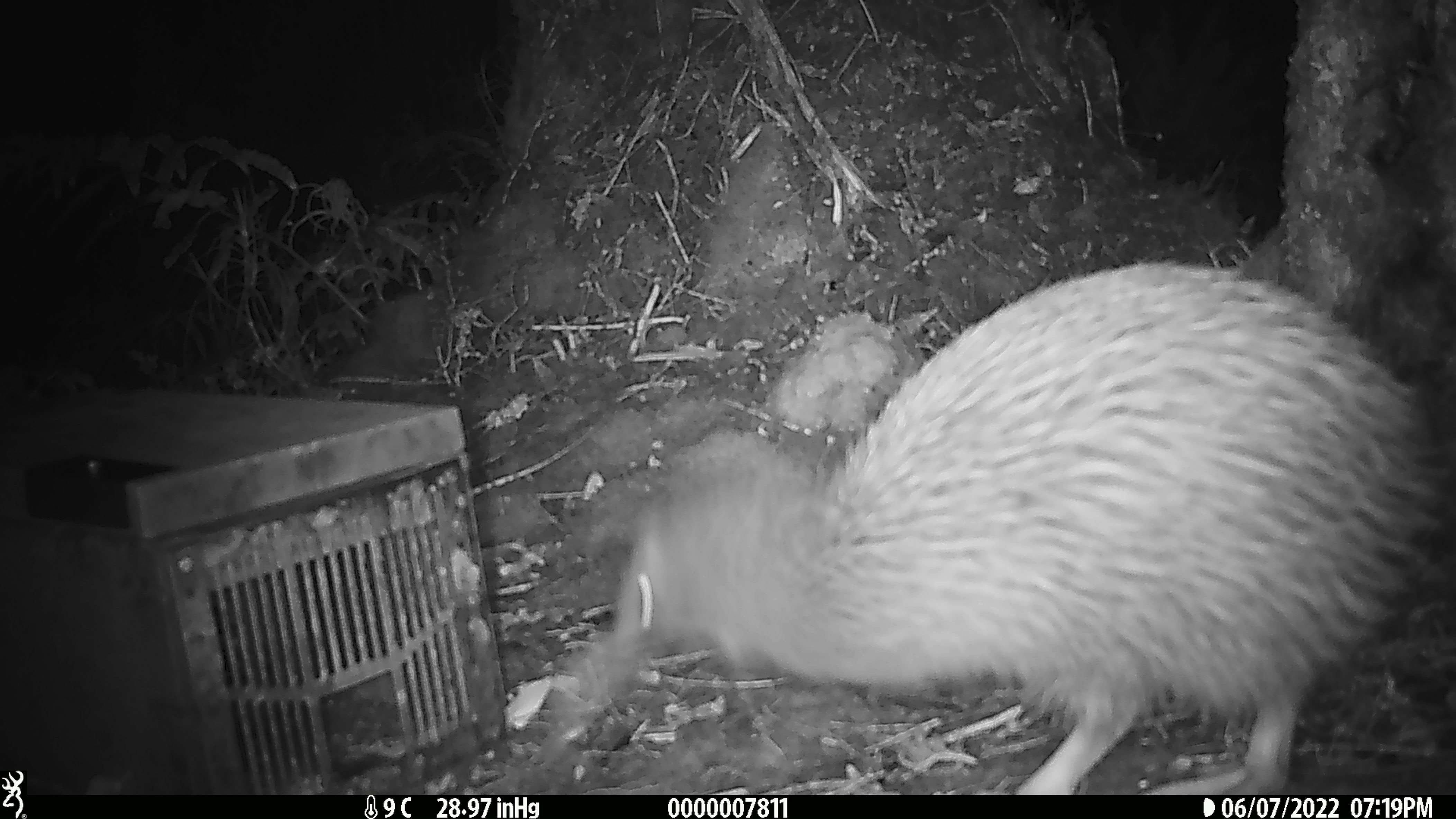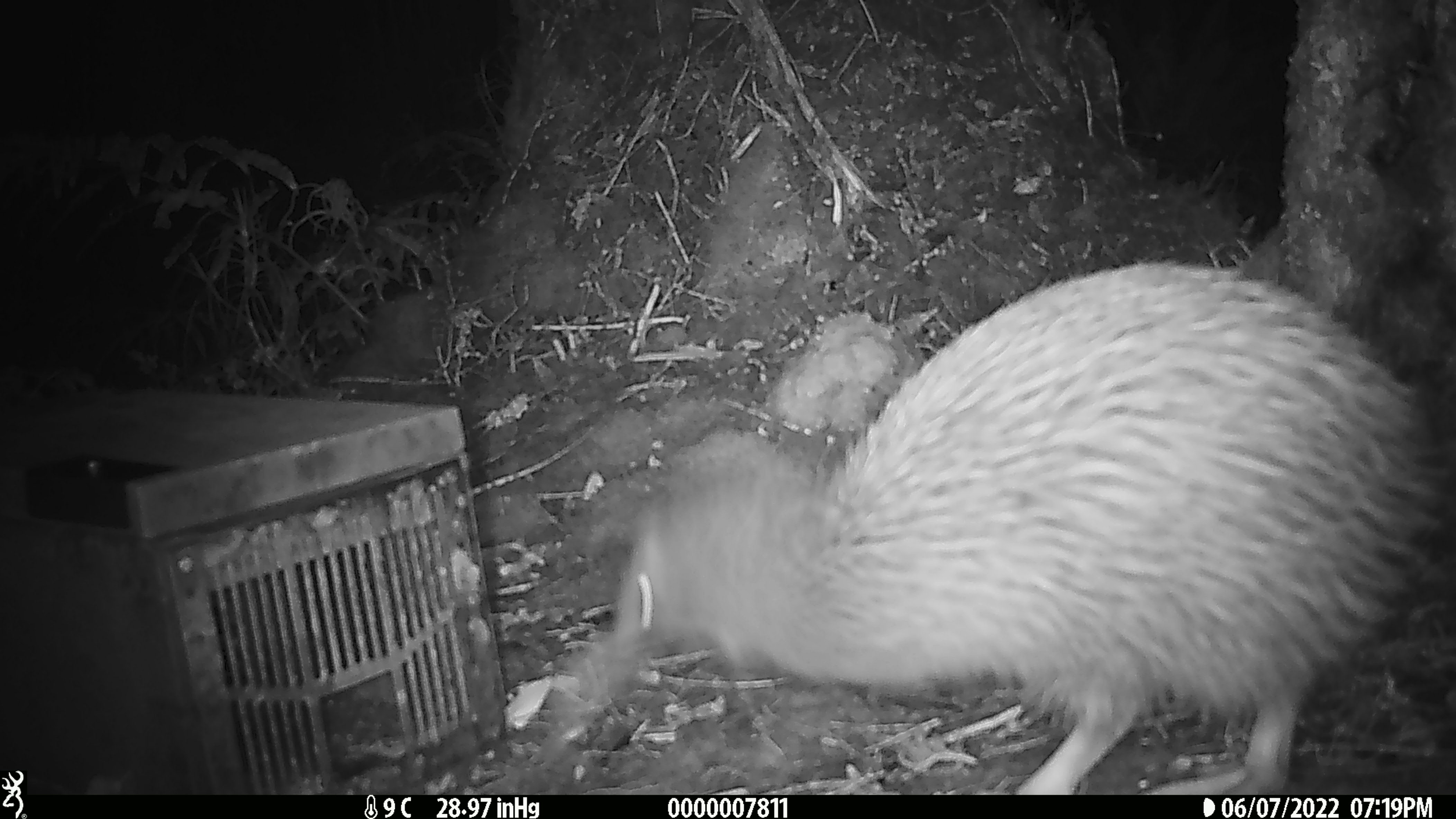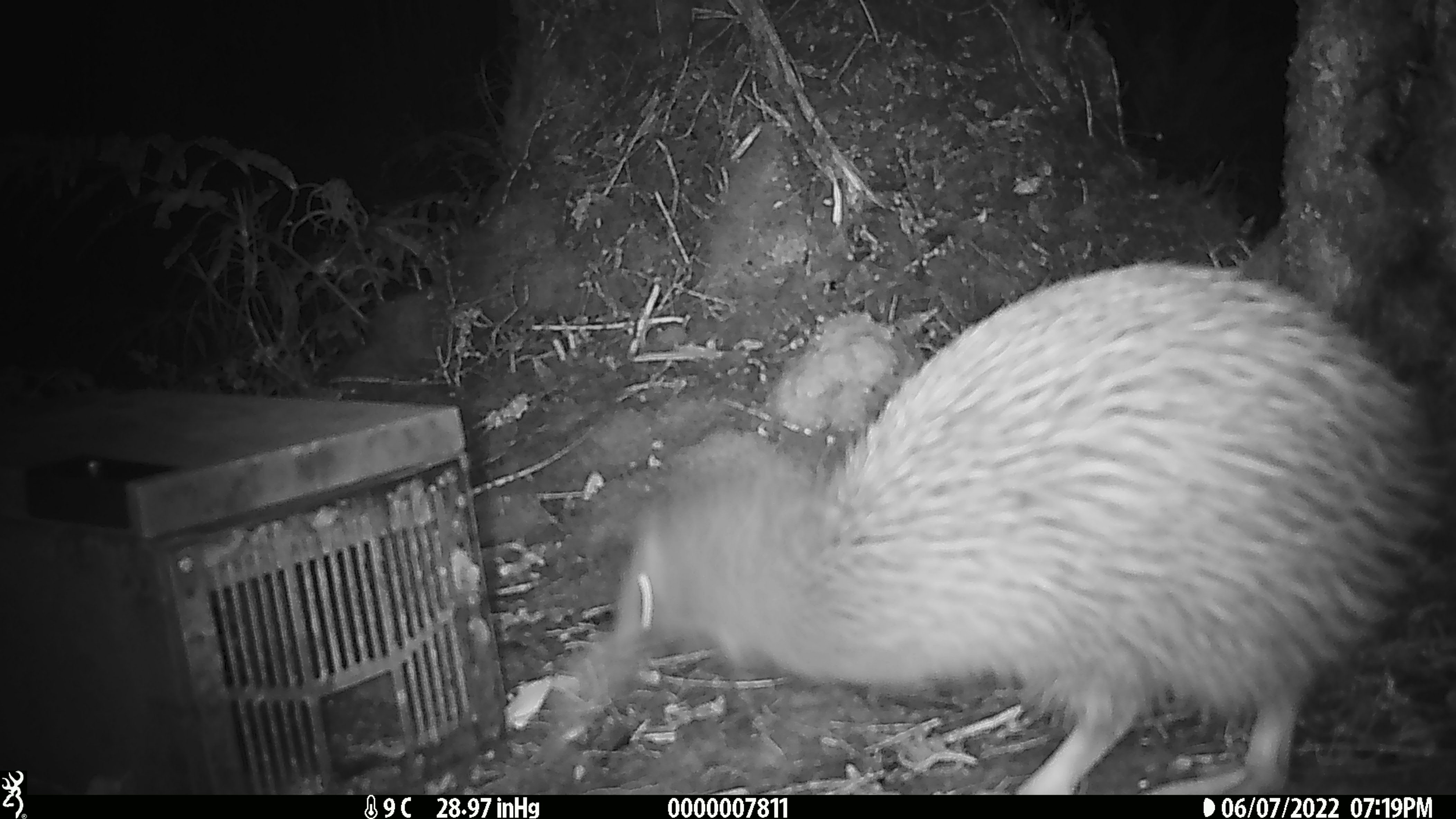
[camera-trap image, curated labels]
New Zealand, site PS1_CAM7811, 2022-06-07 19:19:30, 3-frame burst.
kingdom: Animalia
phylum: Chordata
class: Aves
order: Apterygiformes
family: Apterygidae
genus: Apteryx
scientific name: Apteryx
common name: kiwi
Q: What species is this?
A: Kiwi (Apteryx).